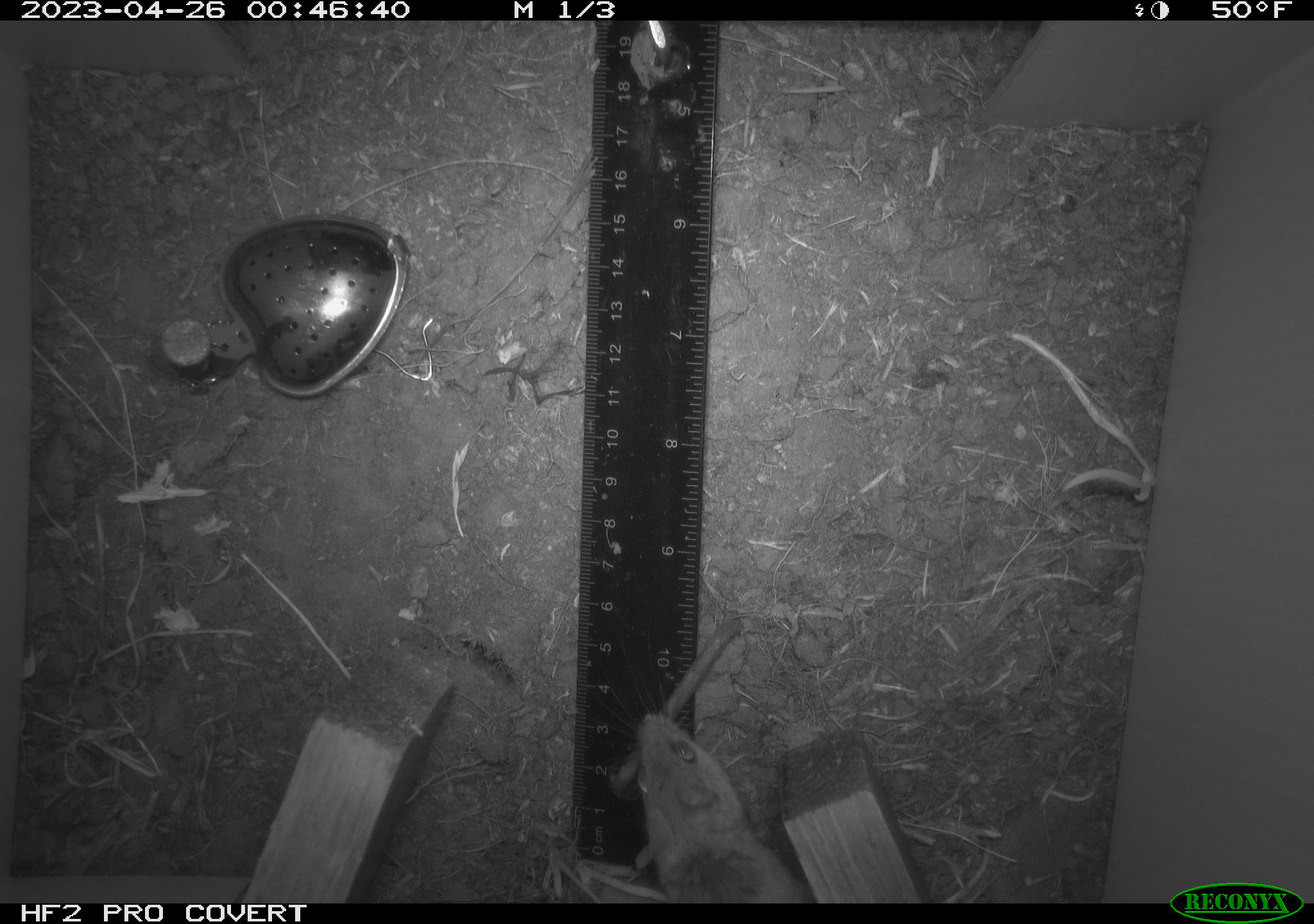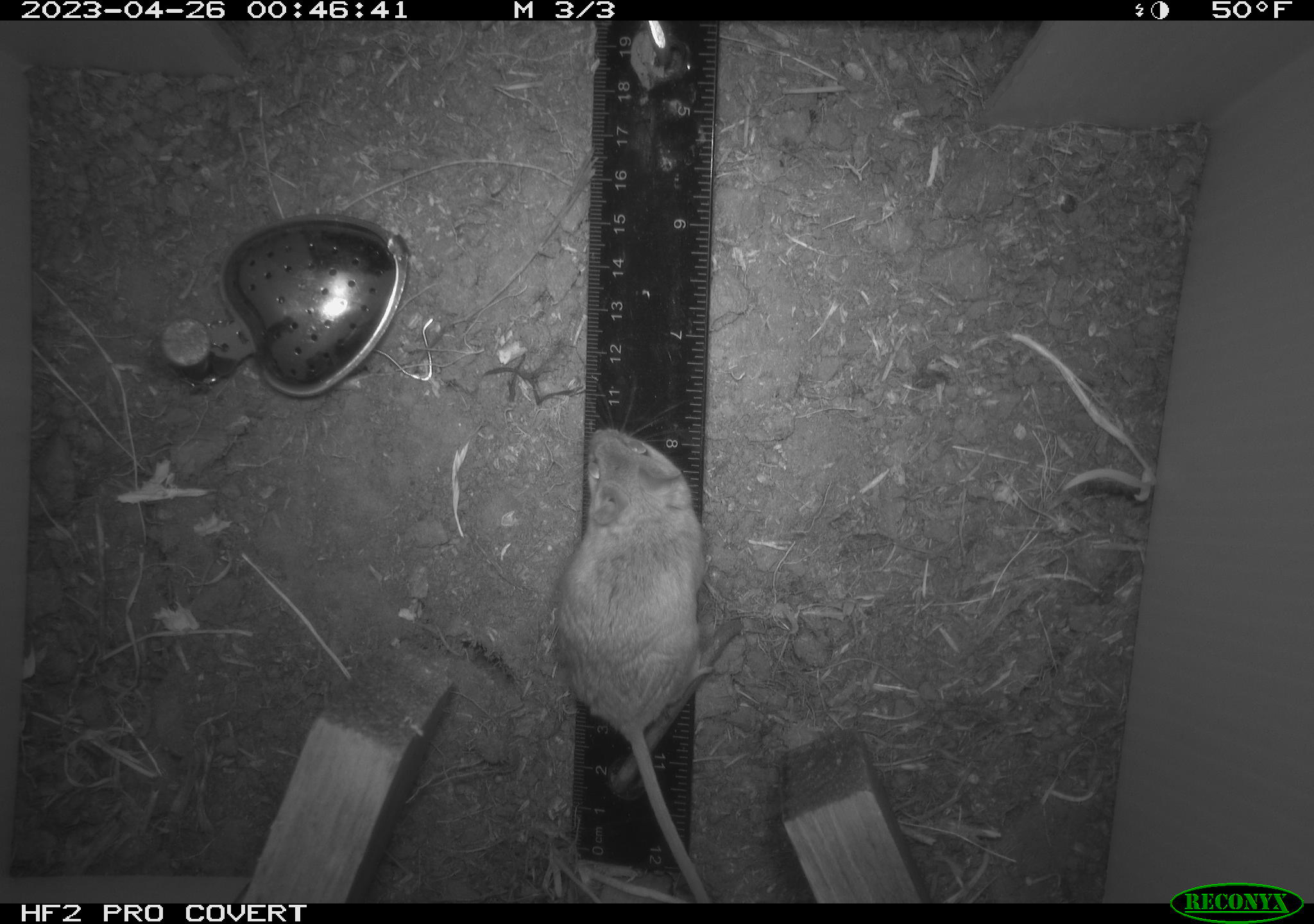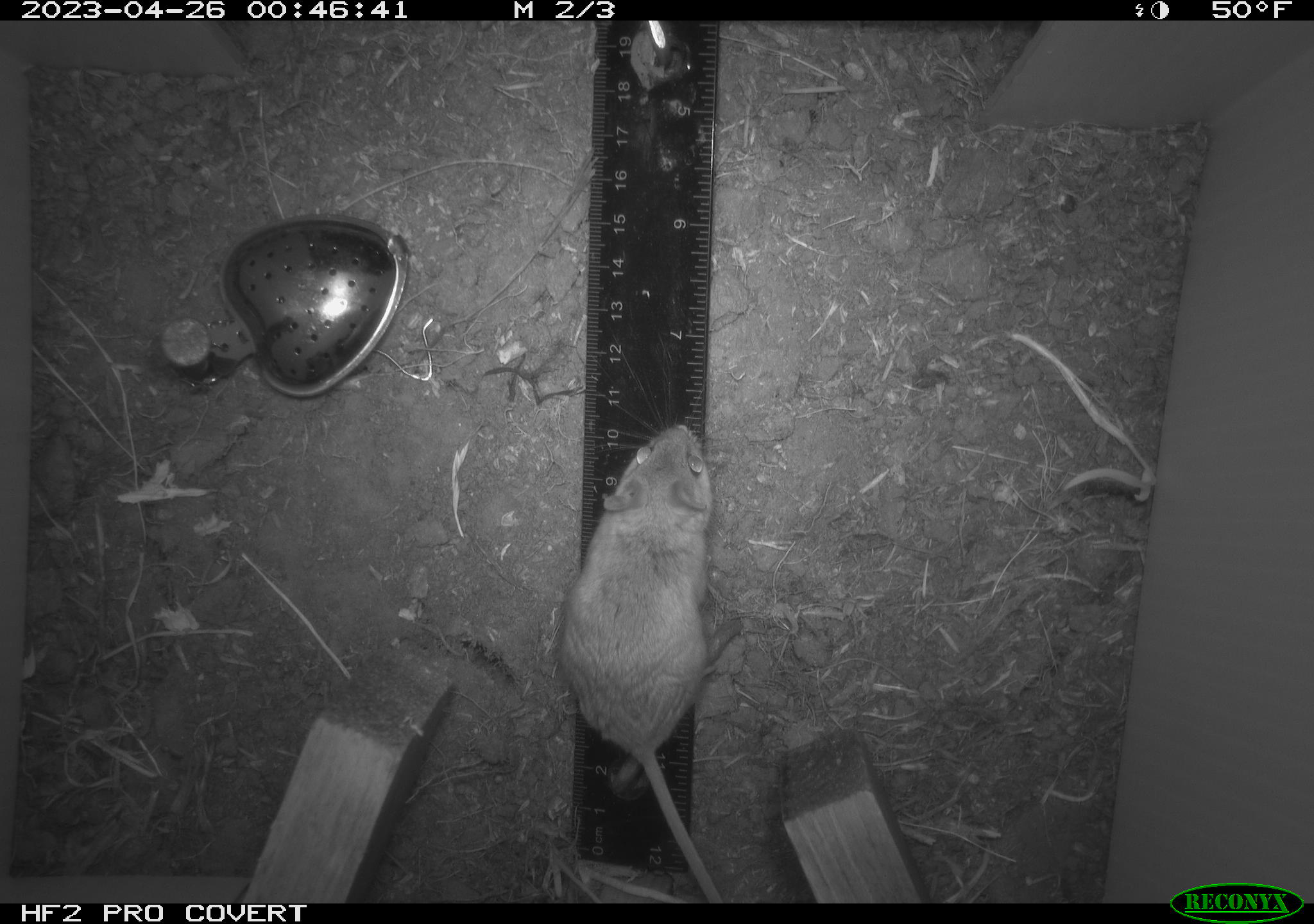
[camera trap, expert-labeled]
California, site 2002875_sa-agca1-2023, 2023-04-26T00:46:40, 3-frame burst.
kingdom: Animalia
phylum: Chordata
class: Mammalia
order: Rodentia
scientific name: Rodentia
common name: mouse species